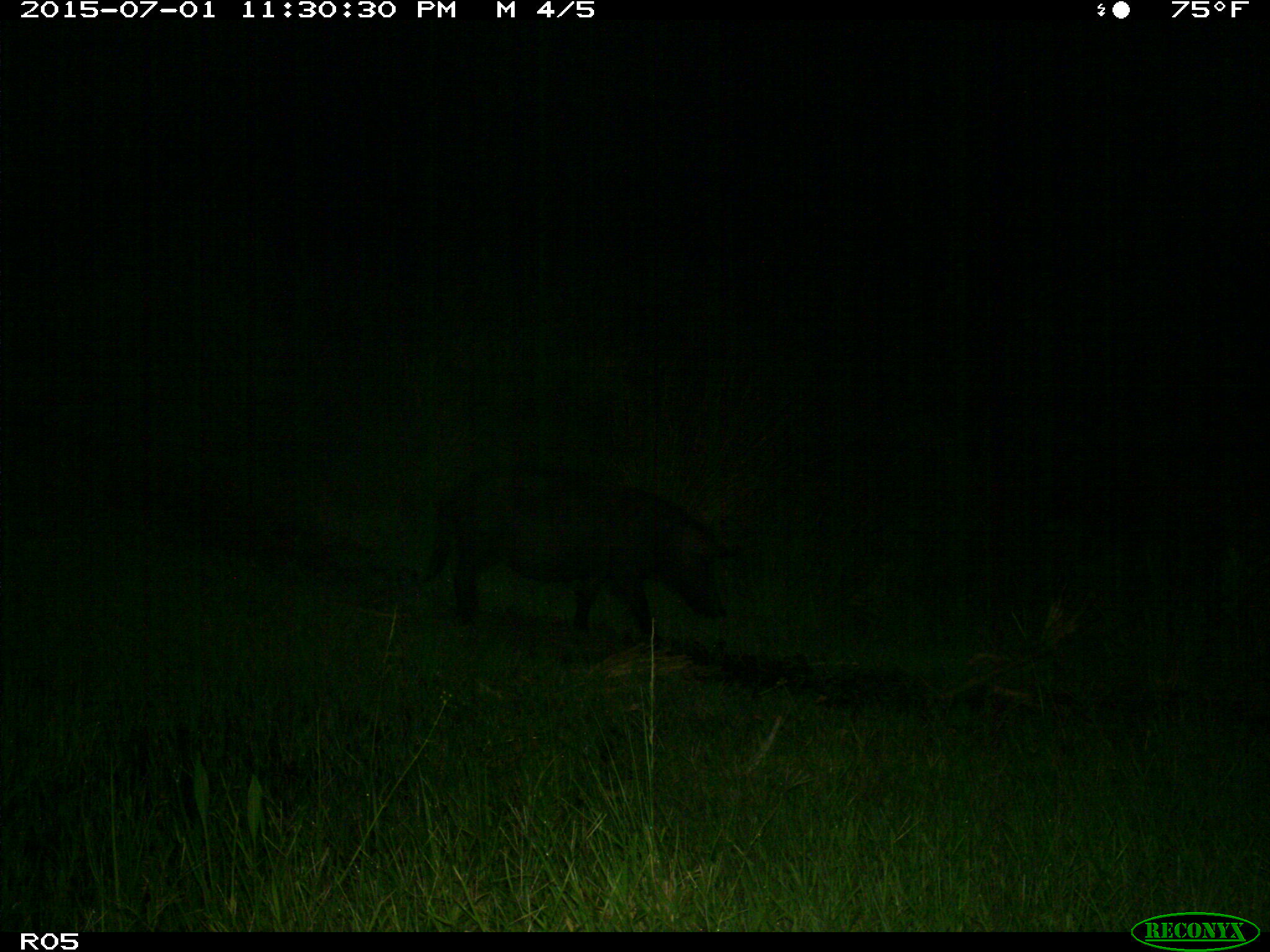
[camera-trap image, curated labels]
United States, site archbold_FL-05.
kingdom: Animalia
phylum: Chordata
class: Mammalia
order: Artiodactyla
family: Suidae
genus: Sus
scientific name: Sus scrofa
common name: wild boar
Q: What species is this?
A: Sus scrofa (wild boar).